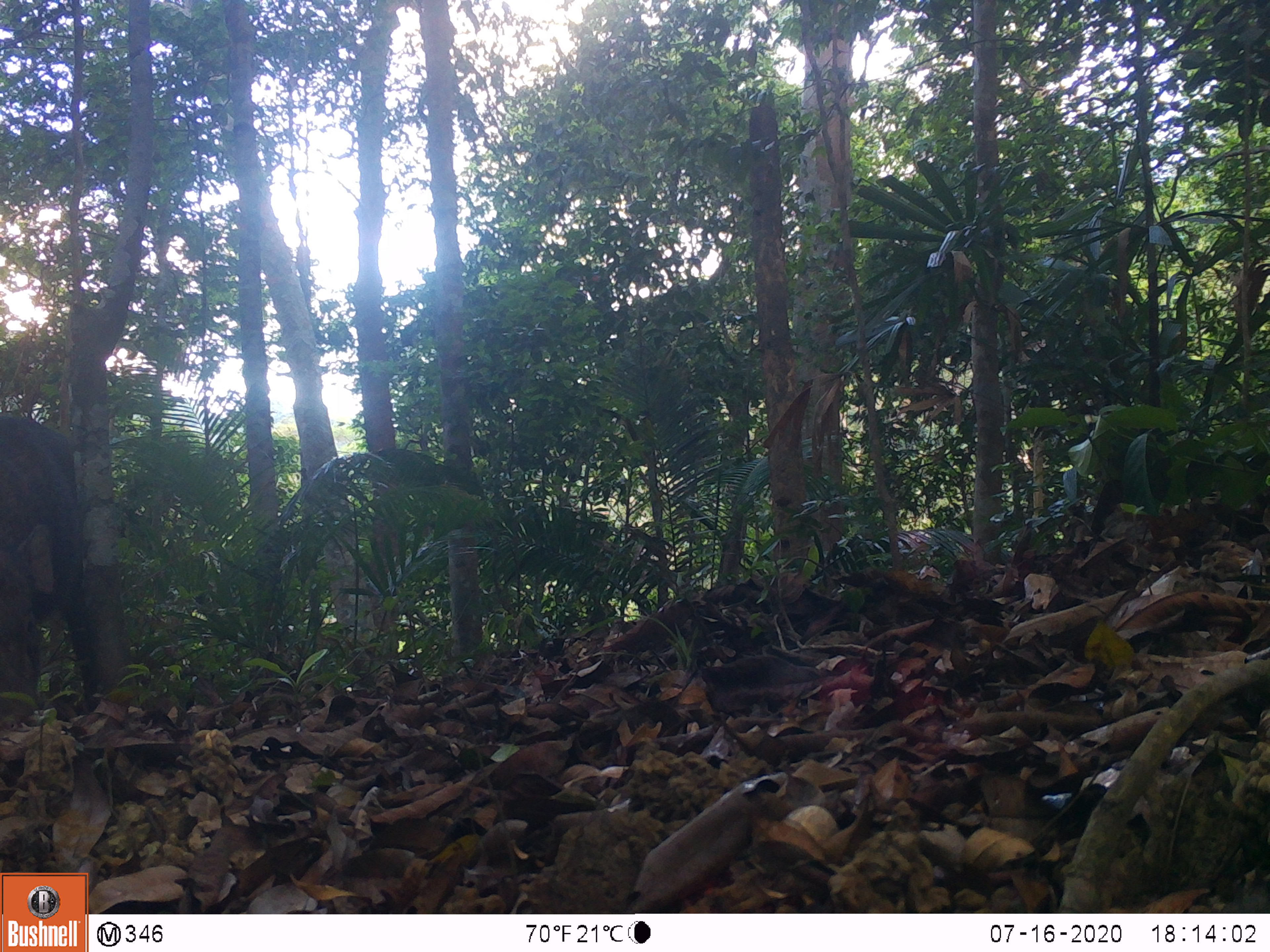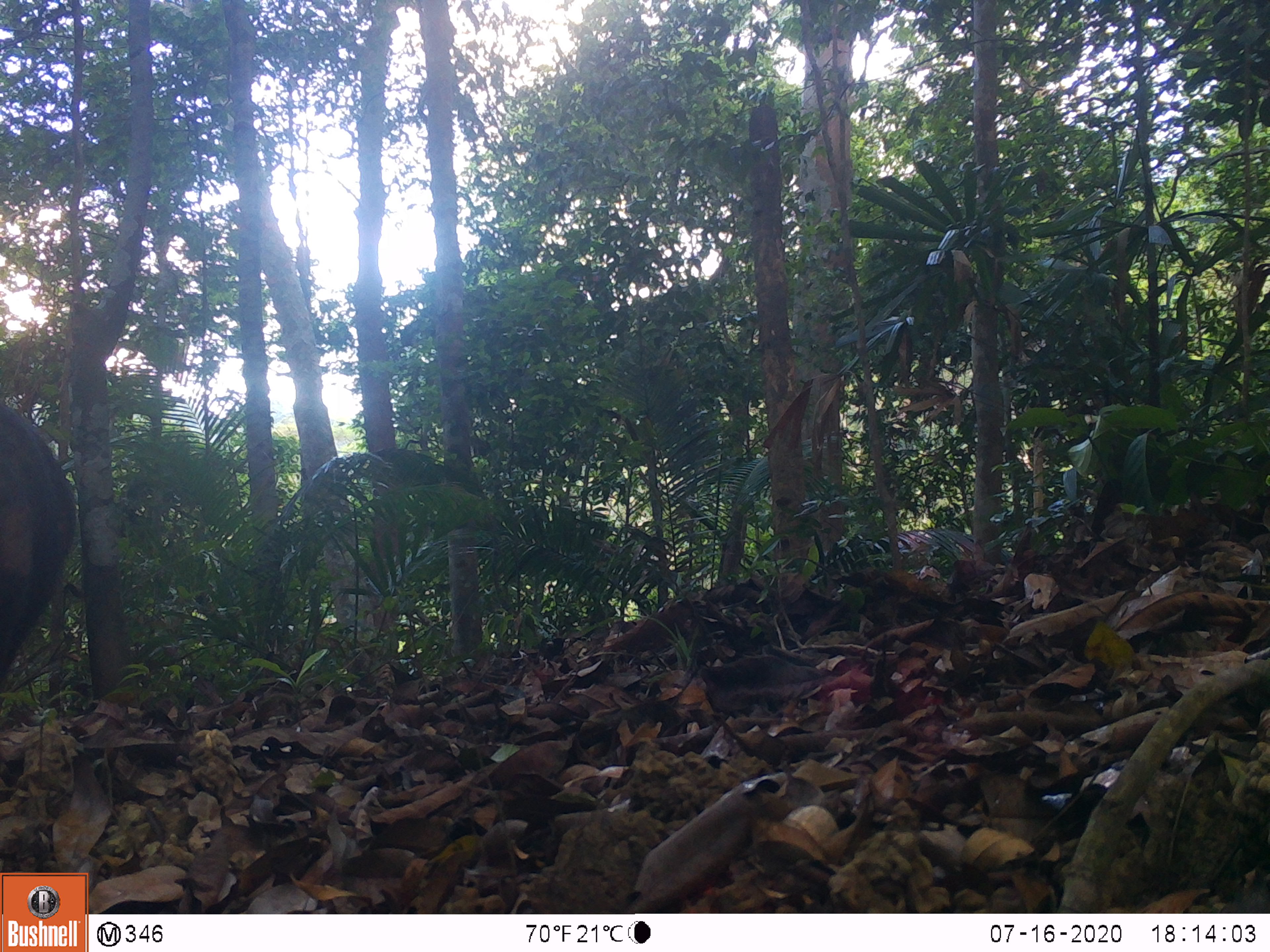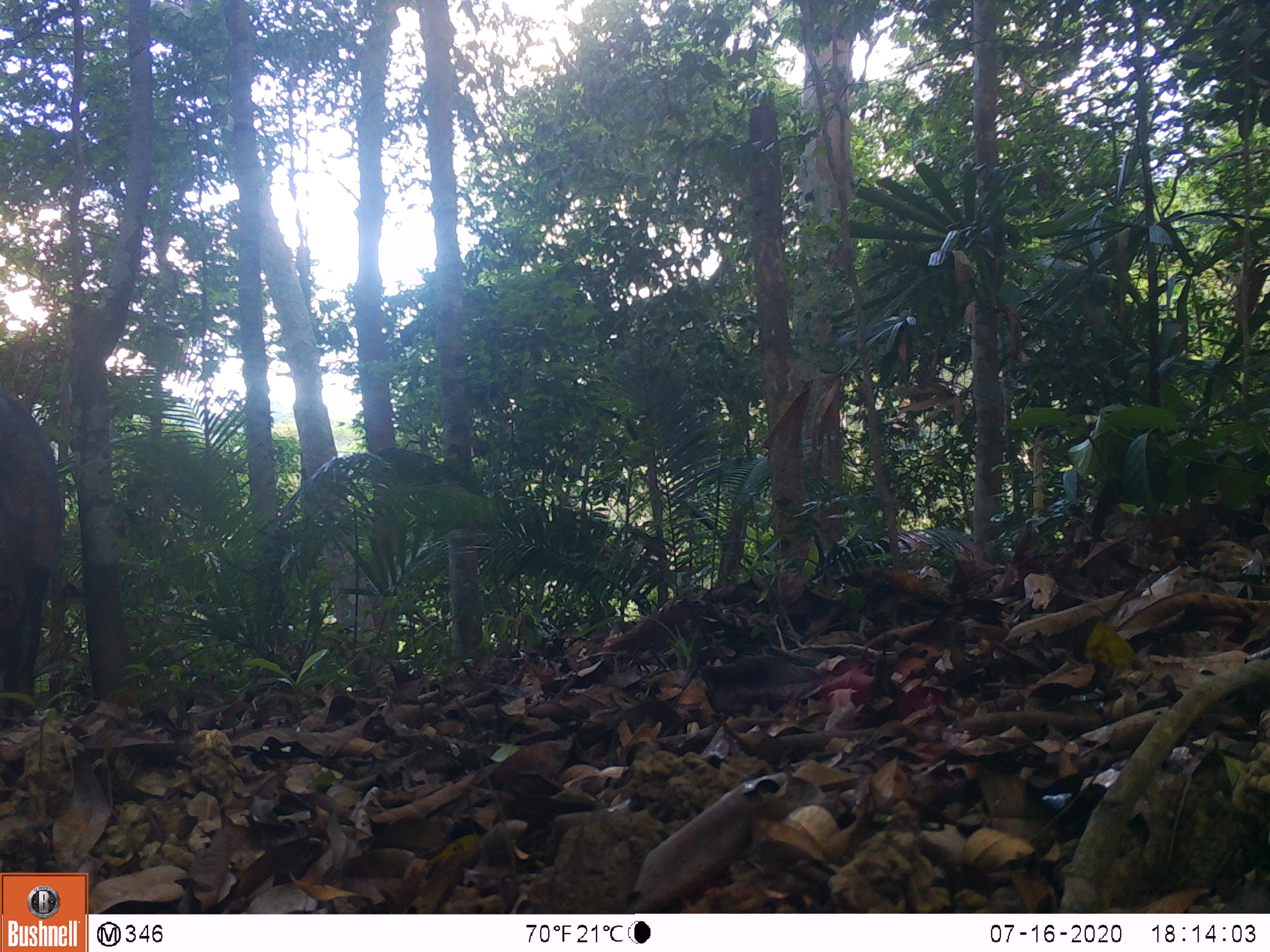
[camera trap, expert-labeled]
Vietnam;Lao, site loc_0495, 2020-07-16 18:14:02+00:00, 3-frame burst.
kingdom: Animalia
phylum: Chordata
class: Mammalia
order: Artiodactyla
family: Suidae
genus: Sus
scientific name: Sus scrofa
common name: eurasian wild pig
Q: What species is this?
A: Eurasian wild pig (Sus scrofa).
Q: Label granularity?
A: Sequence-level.